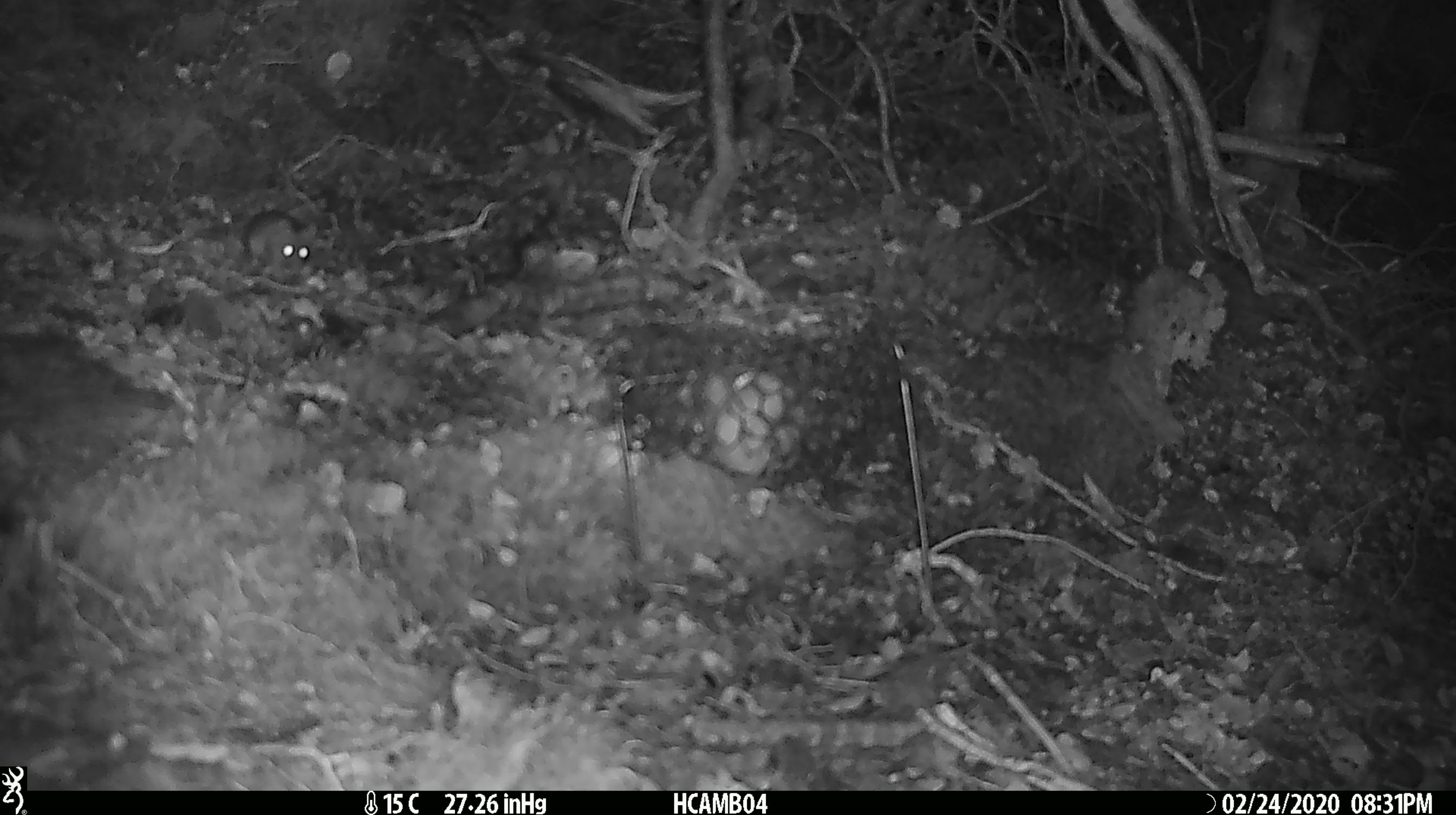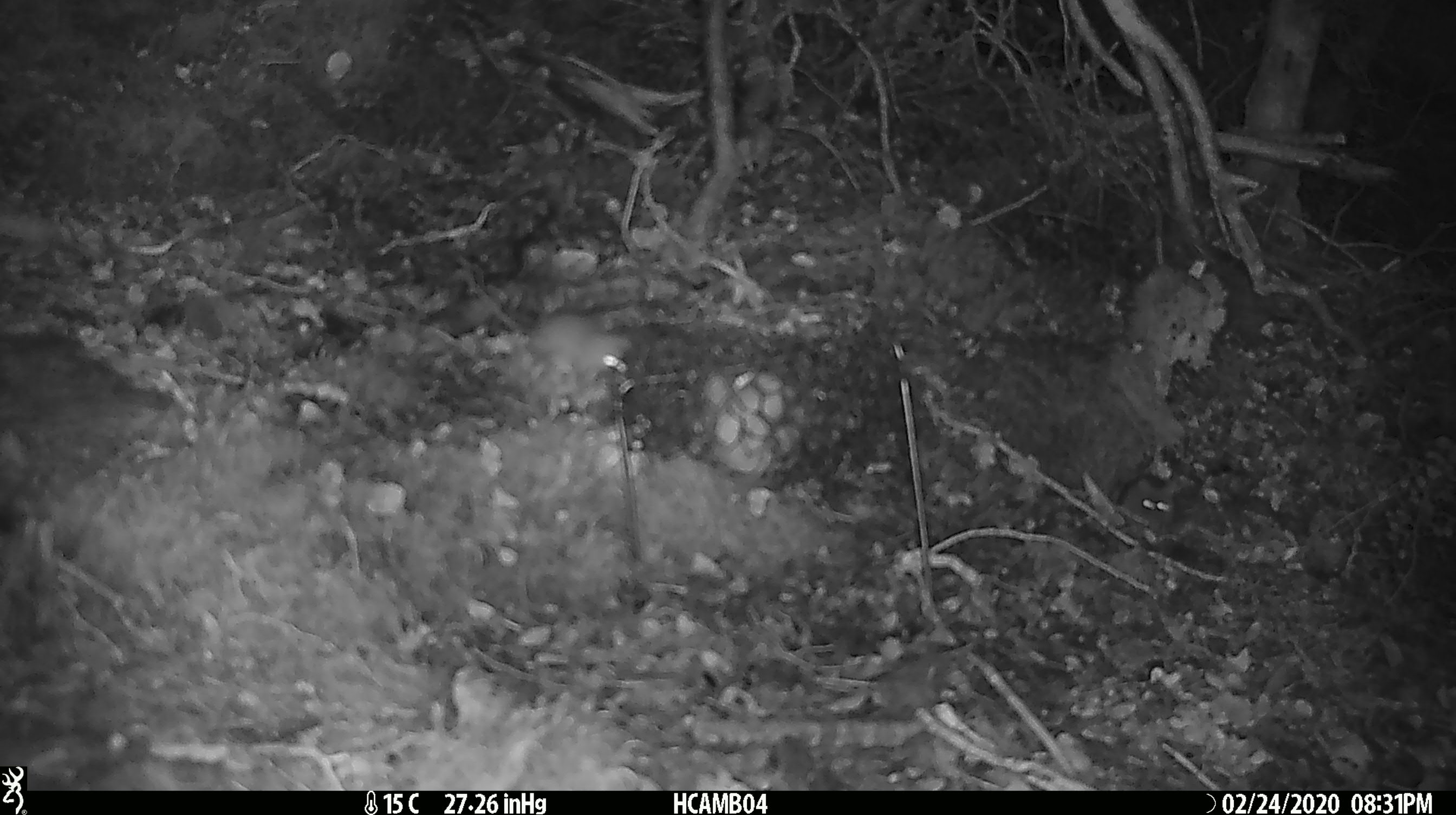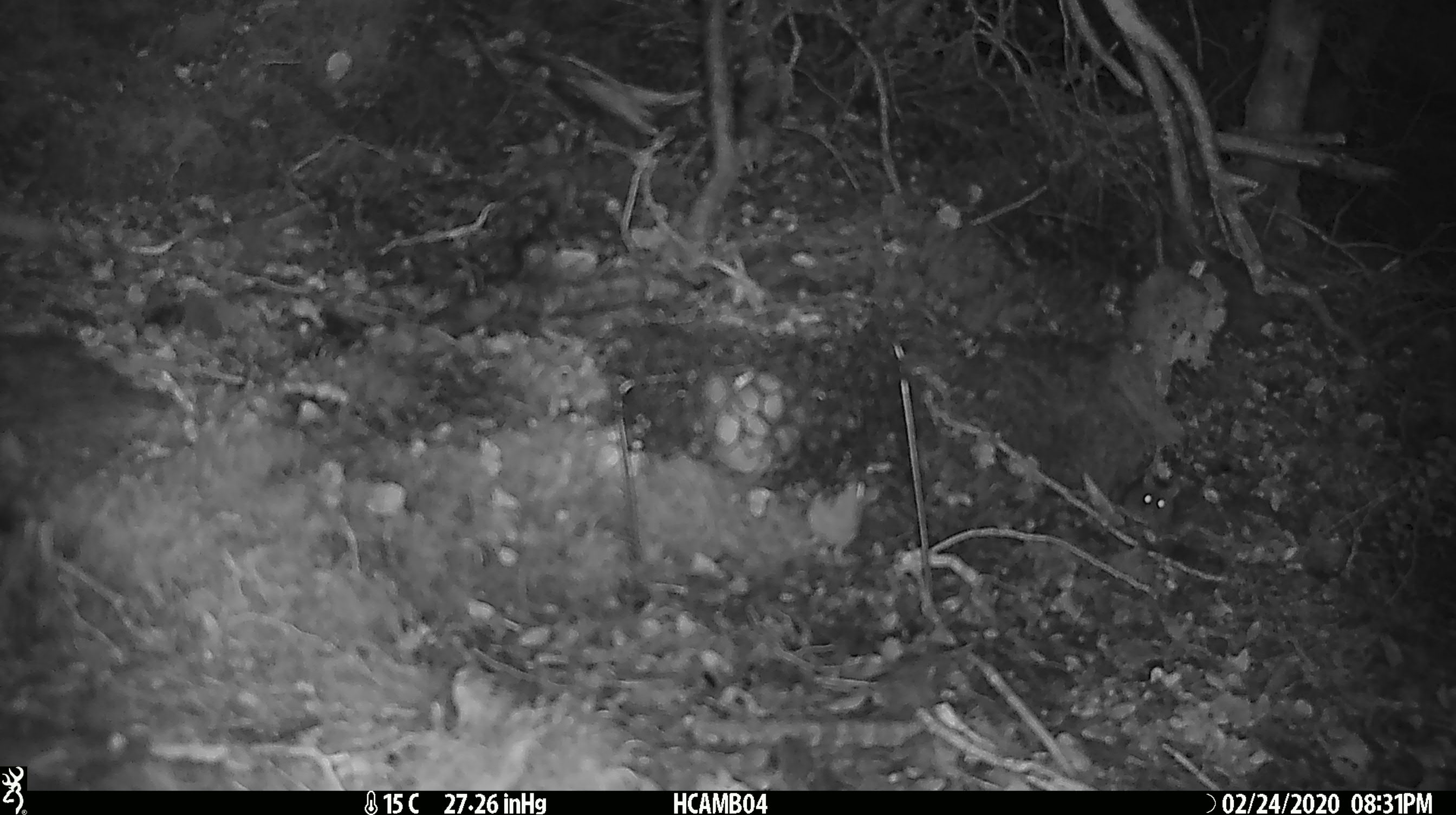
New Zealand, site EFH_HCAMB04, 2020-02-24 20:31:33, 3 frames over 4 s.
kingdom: Animalia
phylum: Chordata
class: Mammalia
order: Rodentia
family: Muridae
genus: Mus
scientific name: Mus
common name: mouse